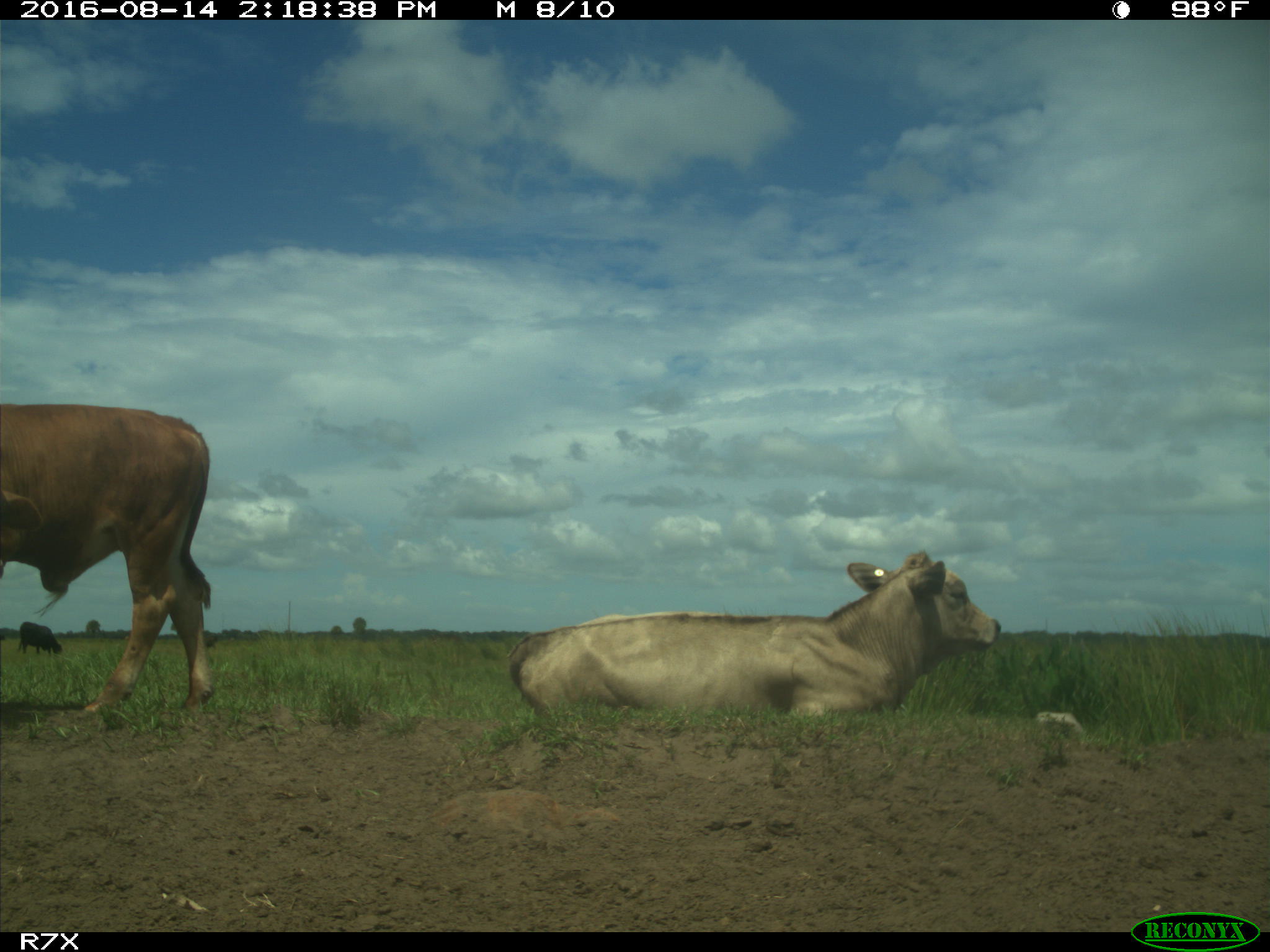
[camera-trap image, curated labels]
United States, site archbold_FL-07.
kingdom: Animalia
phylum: Chordata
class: Mammalia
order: Artiodactyla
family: Bovidae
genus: Bos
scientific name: Bos taurus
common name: domestic cow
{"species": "Bos taurus (domestic cow)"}